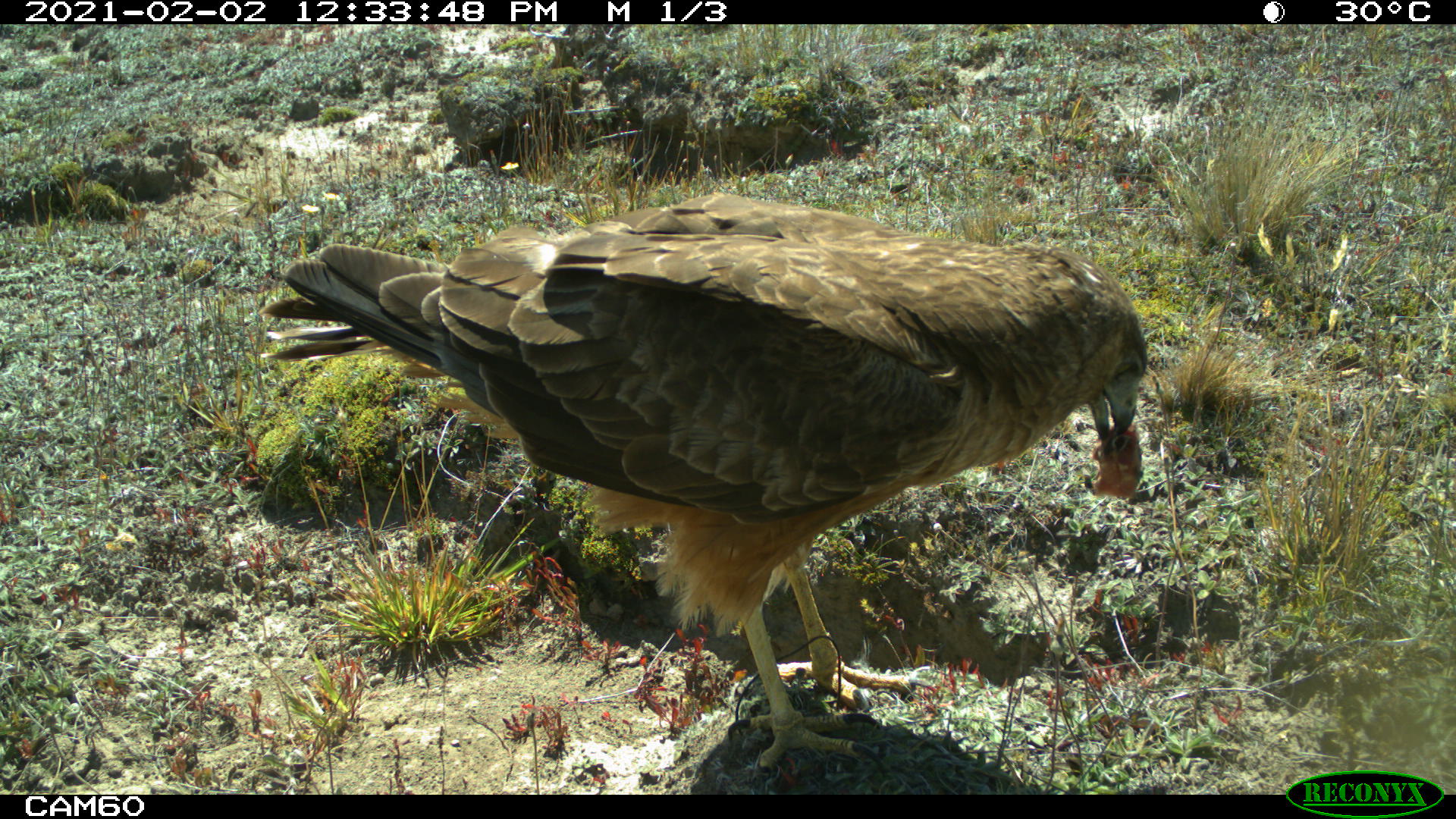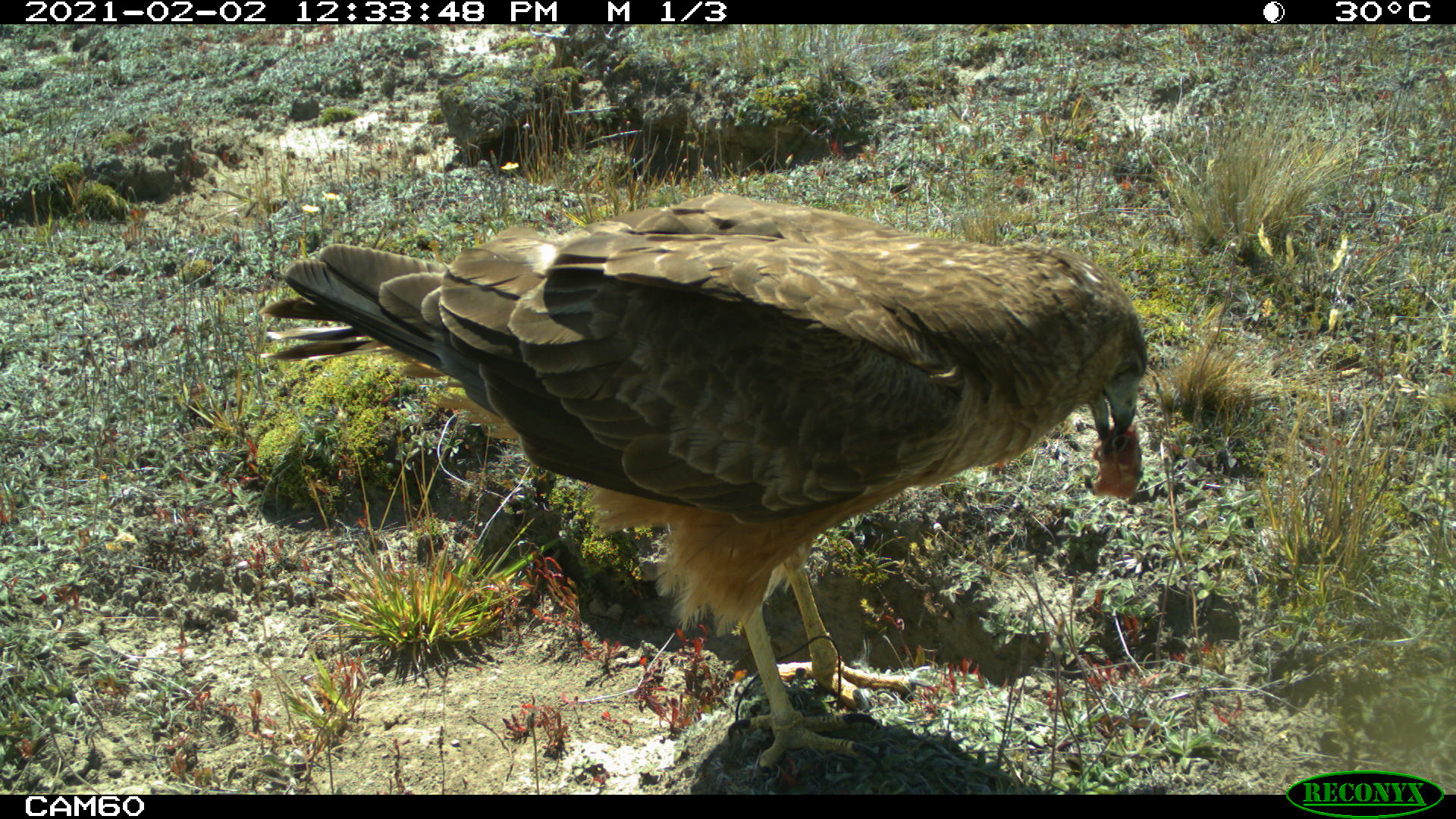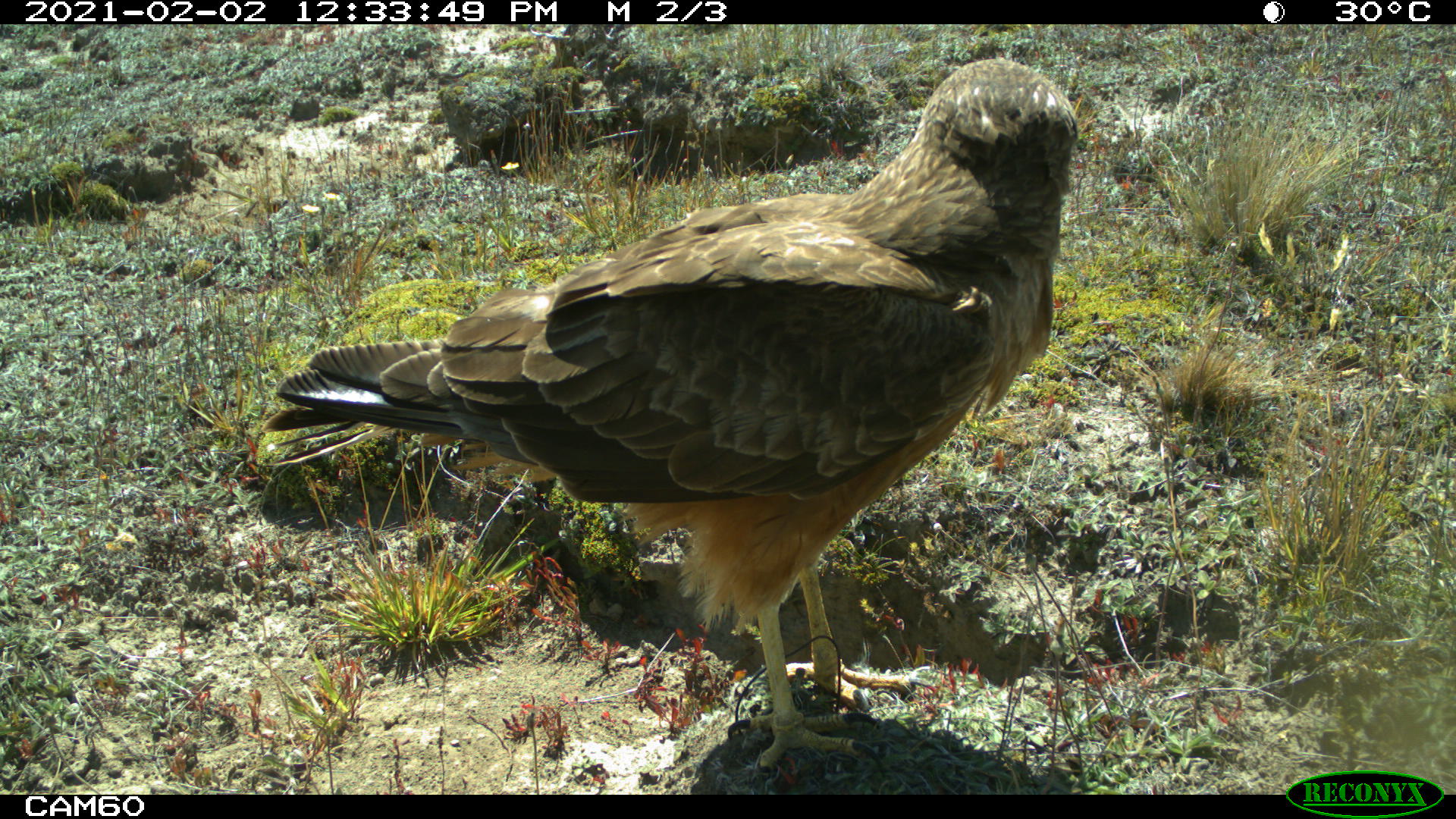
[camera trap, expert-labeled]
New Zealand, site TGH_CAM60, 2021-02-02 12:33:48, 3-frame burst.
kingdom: Animalia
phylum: Chordata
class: Aves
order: Accipitriformes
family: Accipitridae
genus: Circus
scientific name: Circus approximans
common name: swamp harrier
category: harrier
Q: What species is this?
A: Harrier (swamp harrier) (Circus approximans).